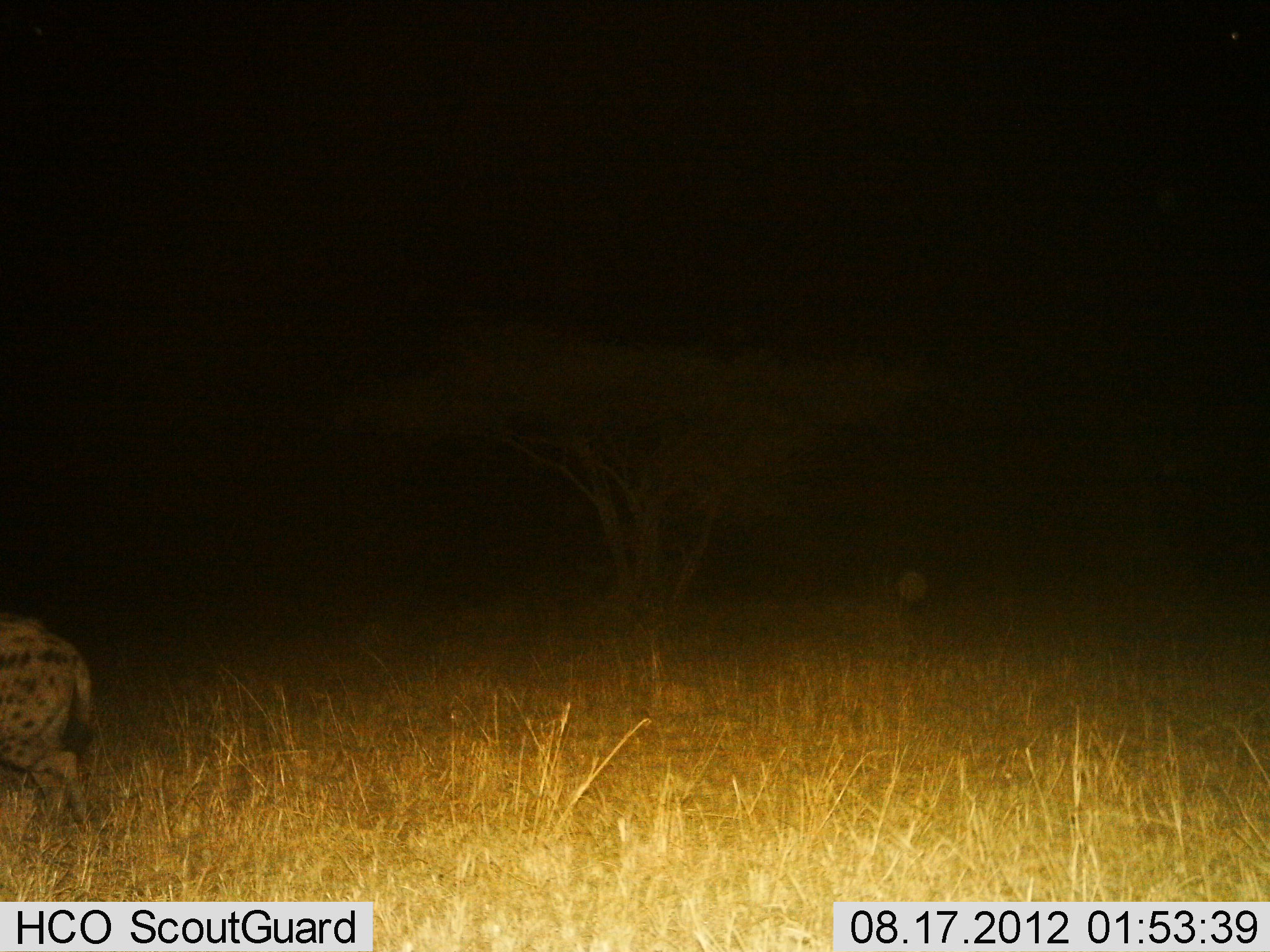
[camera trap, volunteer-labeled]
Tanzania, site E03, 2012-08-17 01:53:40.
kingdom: Animalia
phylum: Chordata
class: Mammalia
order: Carnivora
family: Hyaenidae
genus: Crocuta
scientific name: Crocuta crocuta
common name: spotted hyena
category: hyenaspotted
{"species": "hyenaspotted (spotted hyena) (Crocuta crocuta)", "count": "1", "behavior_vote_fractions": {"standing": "30%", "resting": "0%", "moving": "70%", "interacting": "0%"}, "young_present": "0%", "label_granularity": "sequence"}